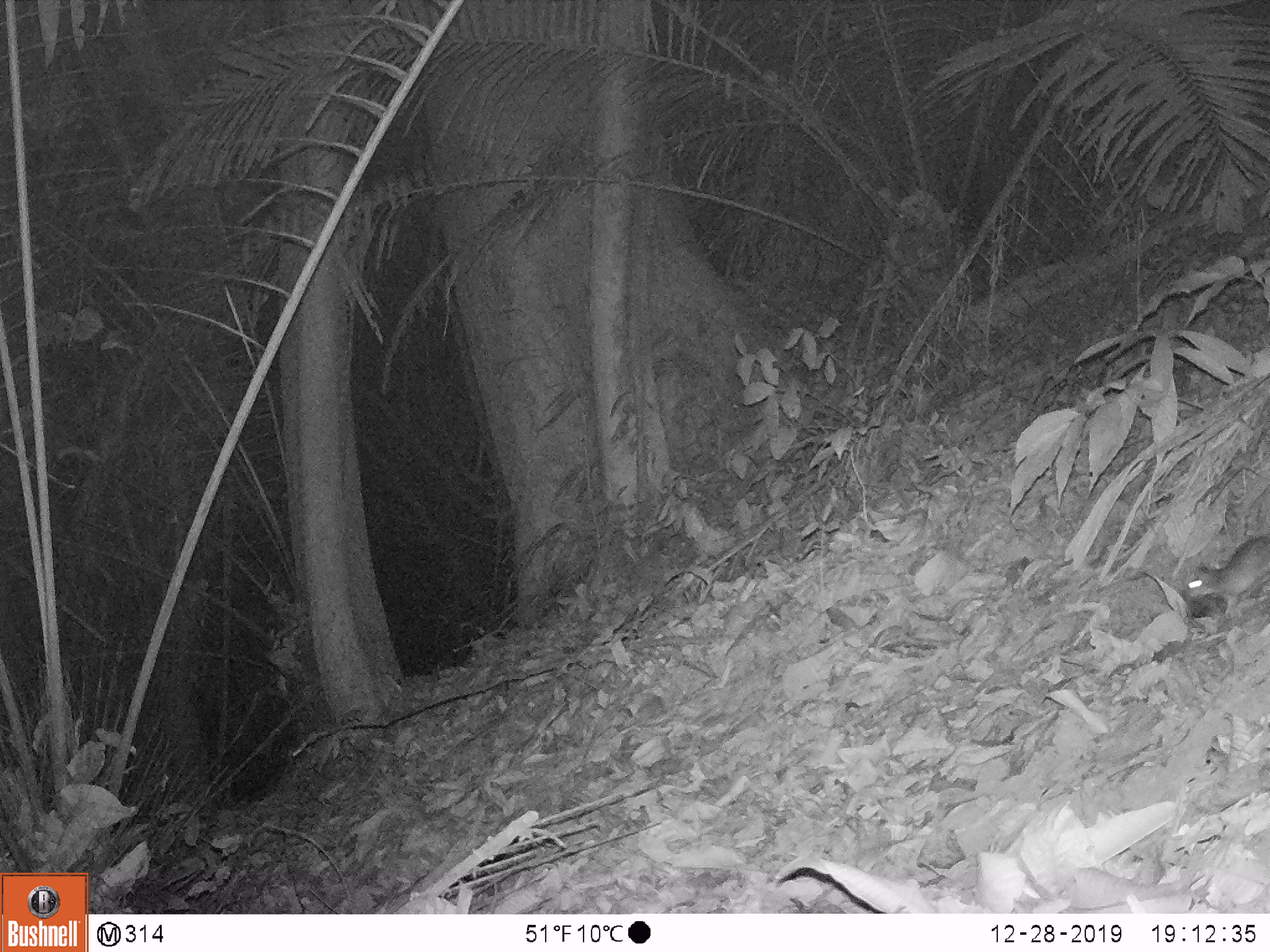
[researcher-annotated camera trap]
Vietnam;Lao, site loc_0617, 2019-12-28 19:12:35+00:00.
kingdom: Animalia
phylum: Chordata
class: Mammalia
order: Rodentia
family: Muridae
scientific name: Muridae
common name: old-world mice and rats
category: unidentified murid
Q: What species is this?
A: Unidentified murid (old-world mice and rats) (Muridae).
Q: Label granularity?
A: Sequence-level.